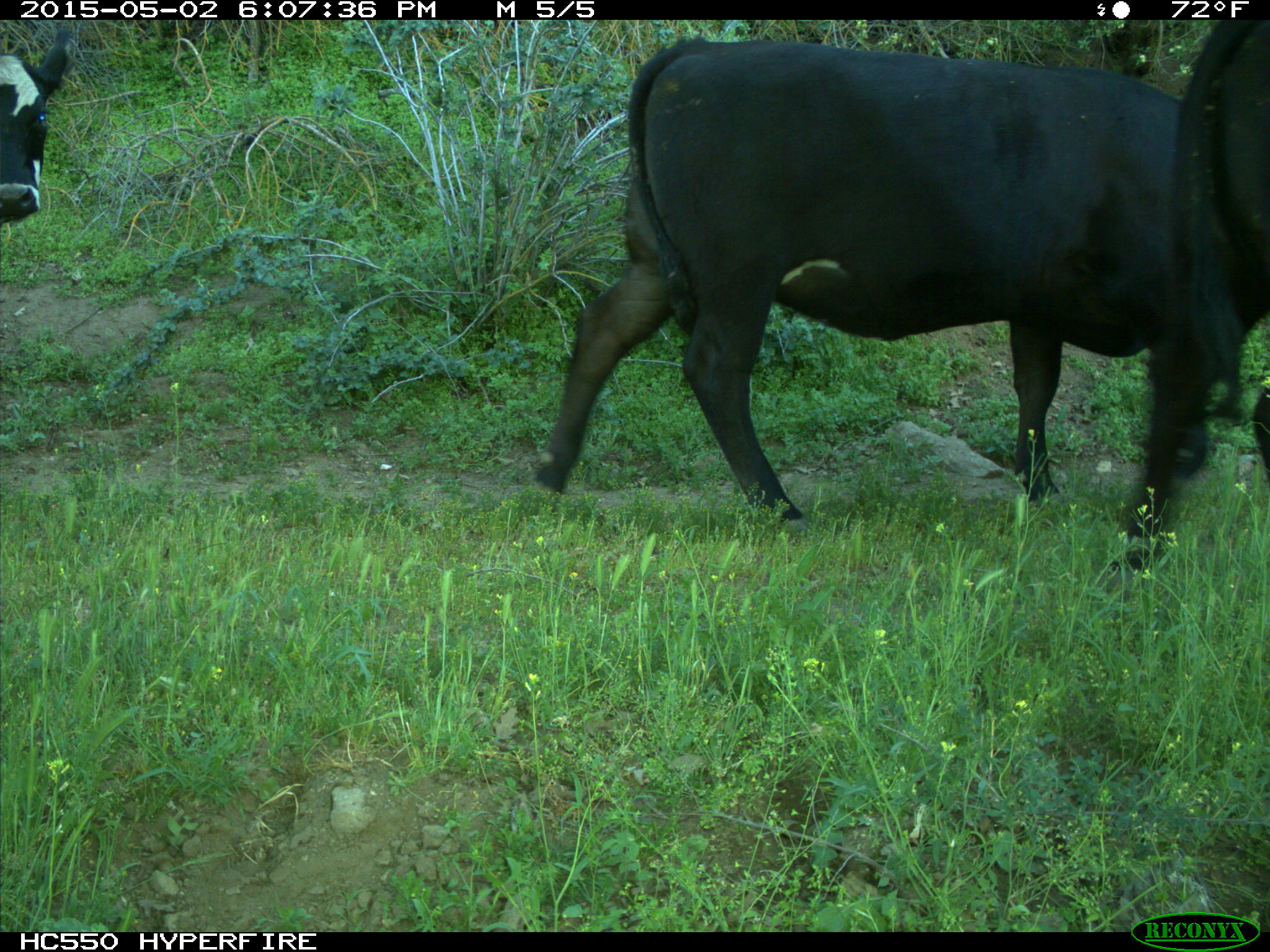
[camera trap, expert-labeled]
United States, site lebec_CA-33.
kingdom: Animalia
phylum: Chordata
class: Mammalia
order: Artiodactyla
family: Bovidae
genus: Bos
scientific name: Bos taurus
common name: domestic cow